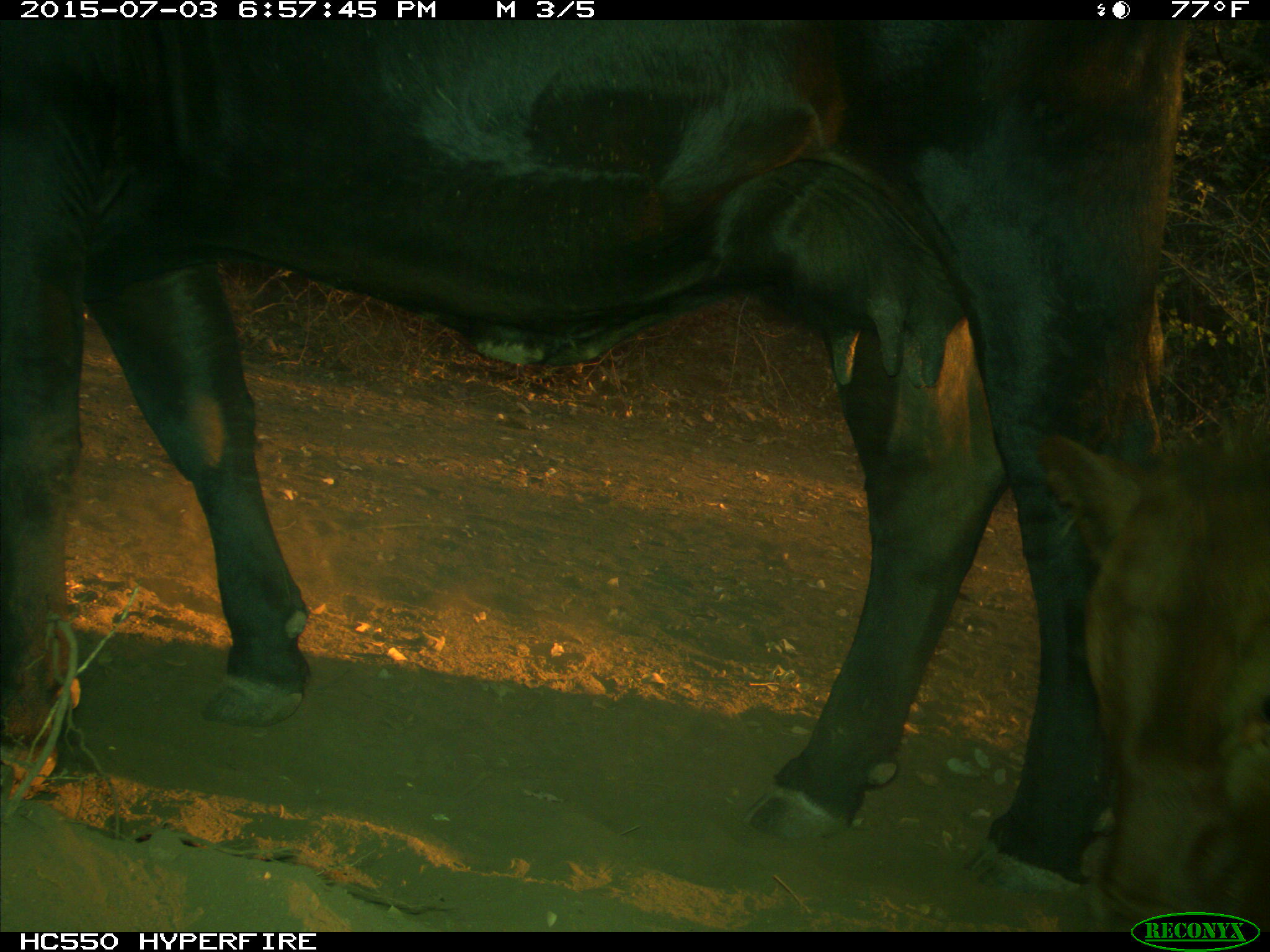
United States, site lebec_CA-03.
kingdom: Animalia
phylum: Chordata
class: Mammalia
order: Artiodactyla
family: Bovidae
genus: Bos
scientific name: Bos taurus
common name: domestic cow